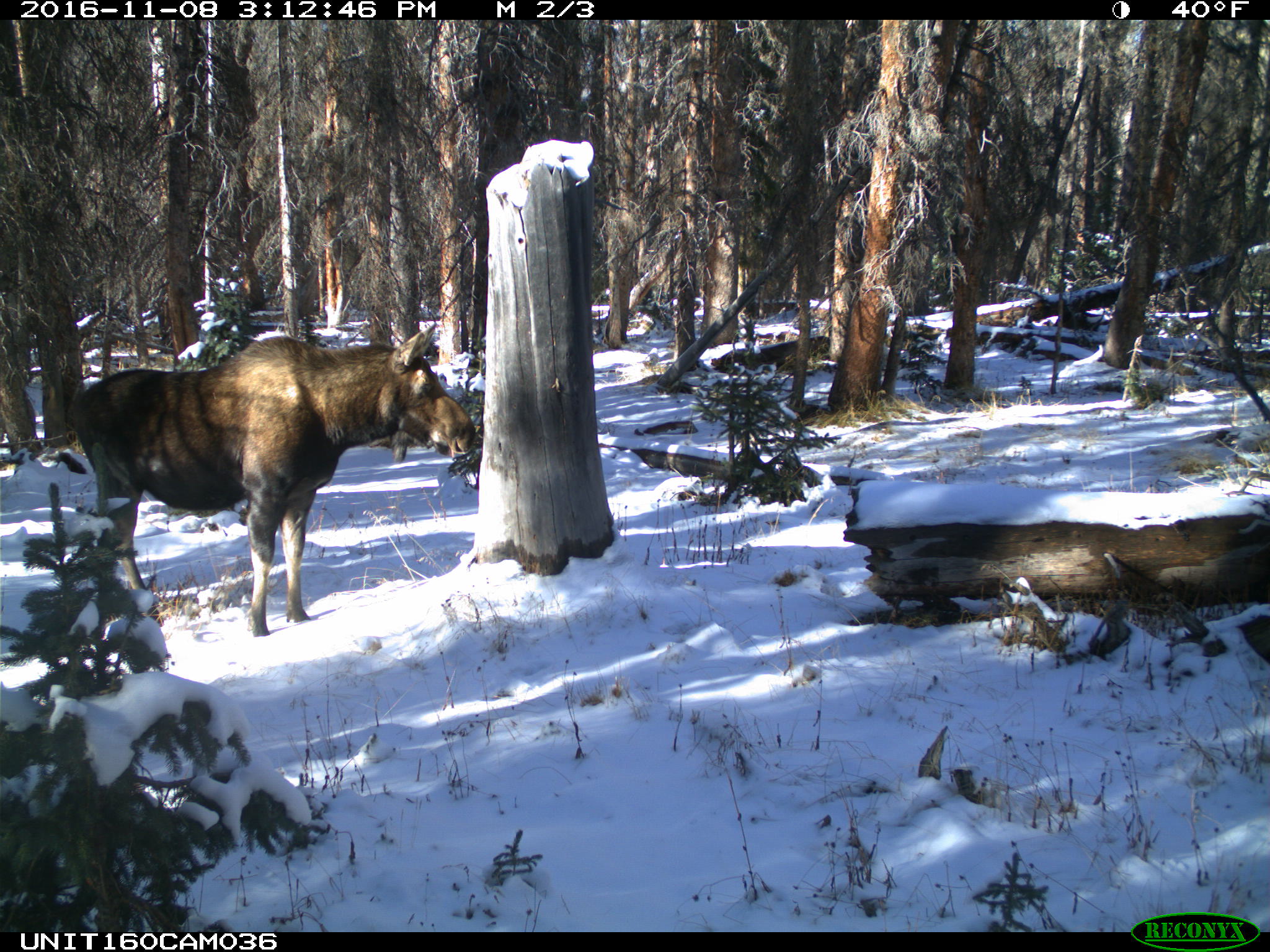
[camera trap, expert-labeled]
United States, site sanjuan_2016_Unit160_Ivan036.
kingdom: Animalia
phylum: Chordata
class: Mammalia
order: Artiodactyla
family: Cervidae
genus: Alces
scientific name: Alces alces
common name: moose